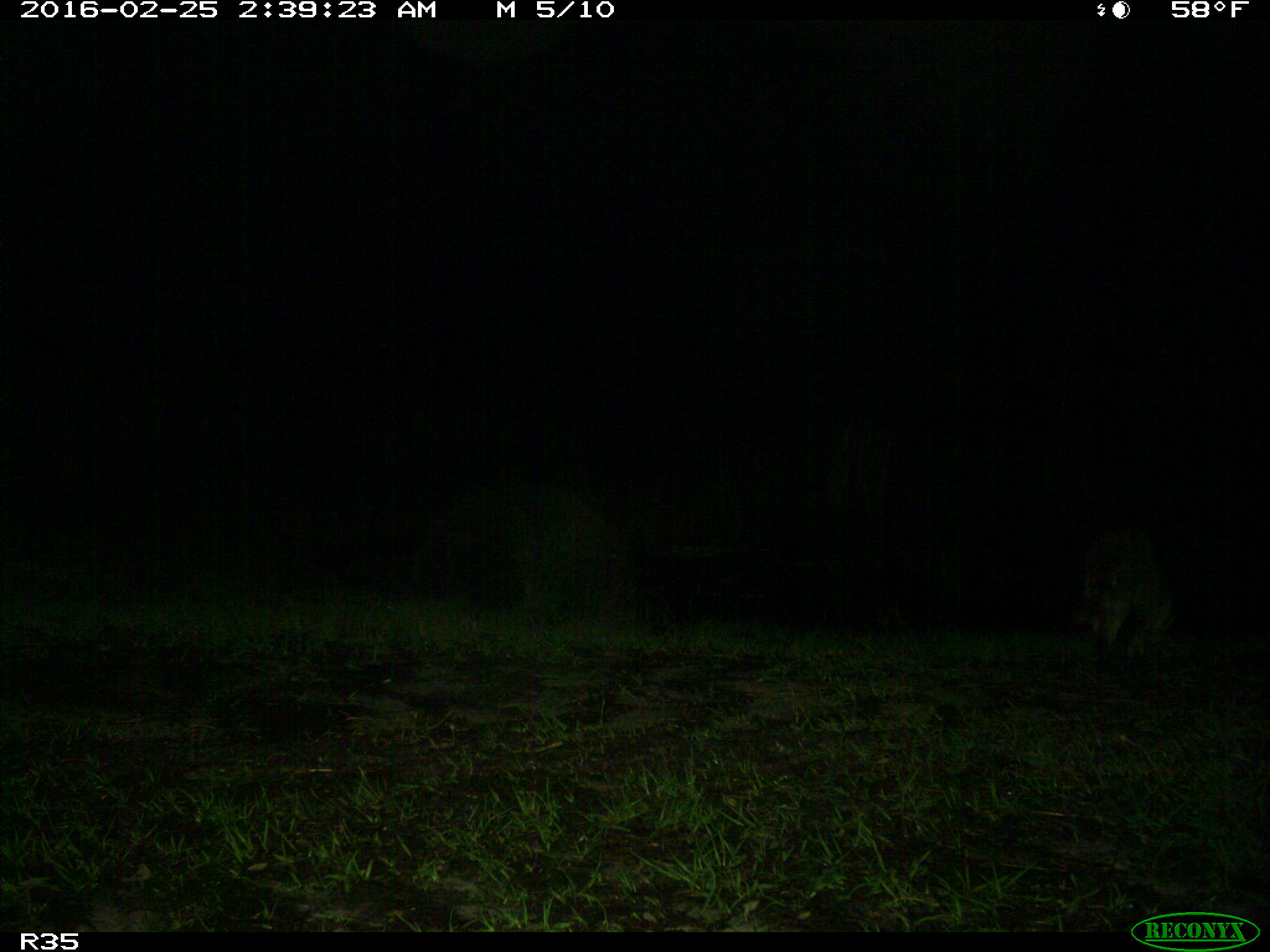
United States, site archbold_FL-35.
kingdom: Animalia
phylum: Chordata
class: Mammalia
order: Carnivora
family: Procyonidae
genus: Procyon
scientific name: Procyon lotor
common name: common raccoon